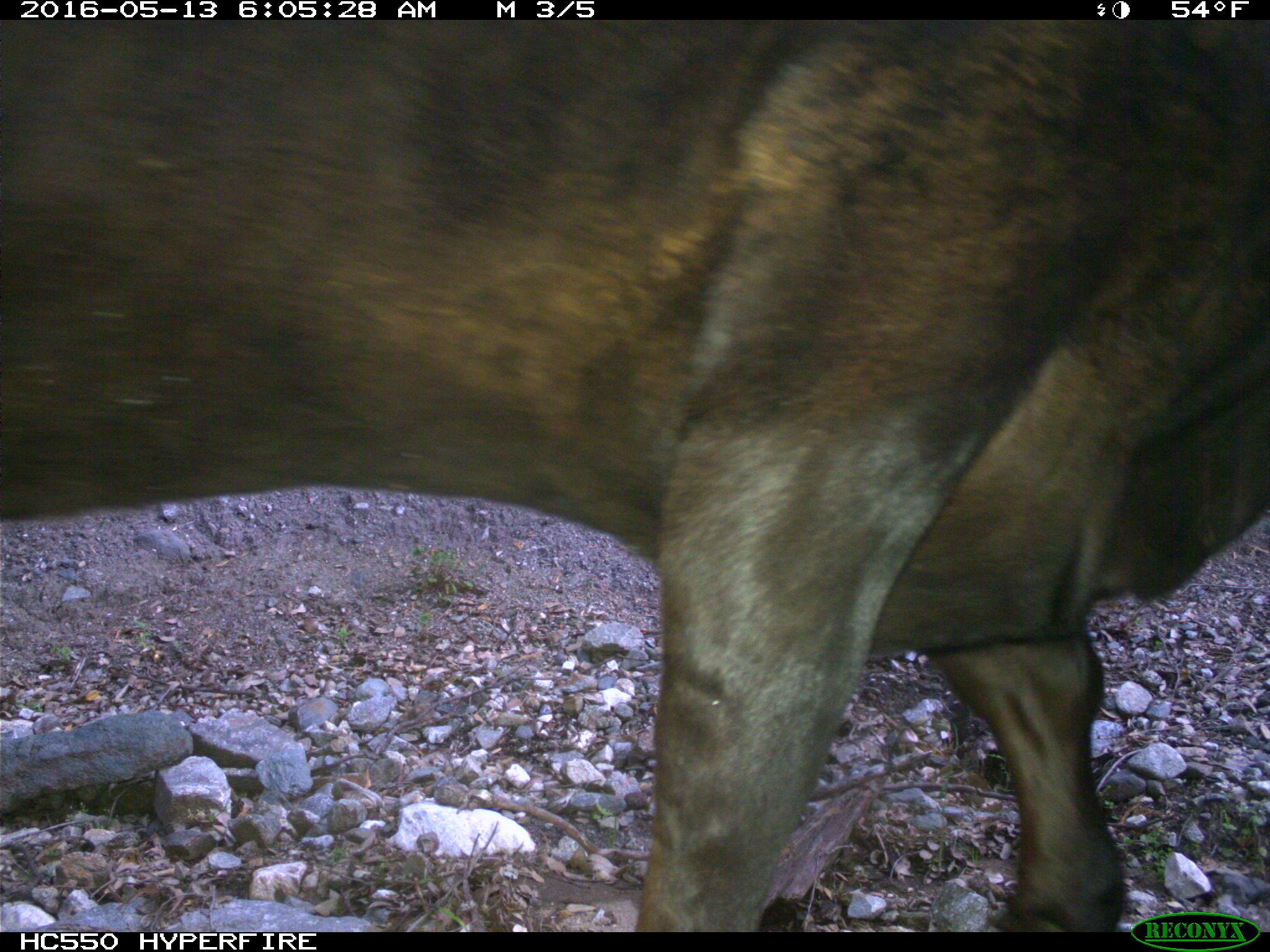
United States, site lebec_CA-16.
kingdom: Animalia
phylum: Chordata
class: Mammalia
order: Artiodactyla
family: Bovidae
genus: Bos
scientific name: Bos taurus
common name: domestic cow